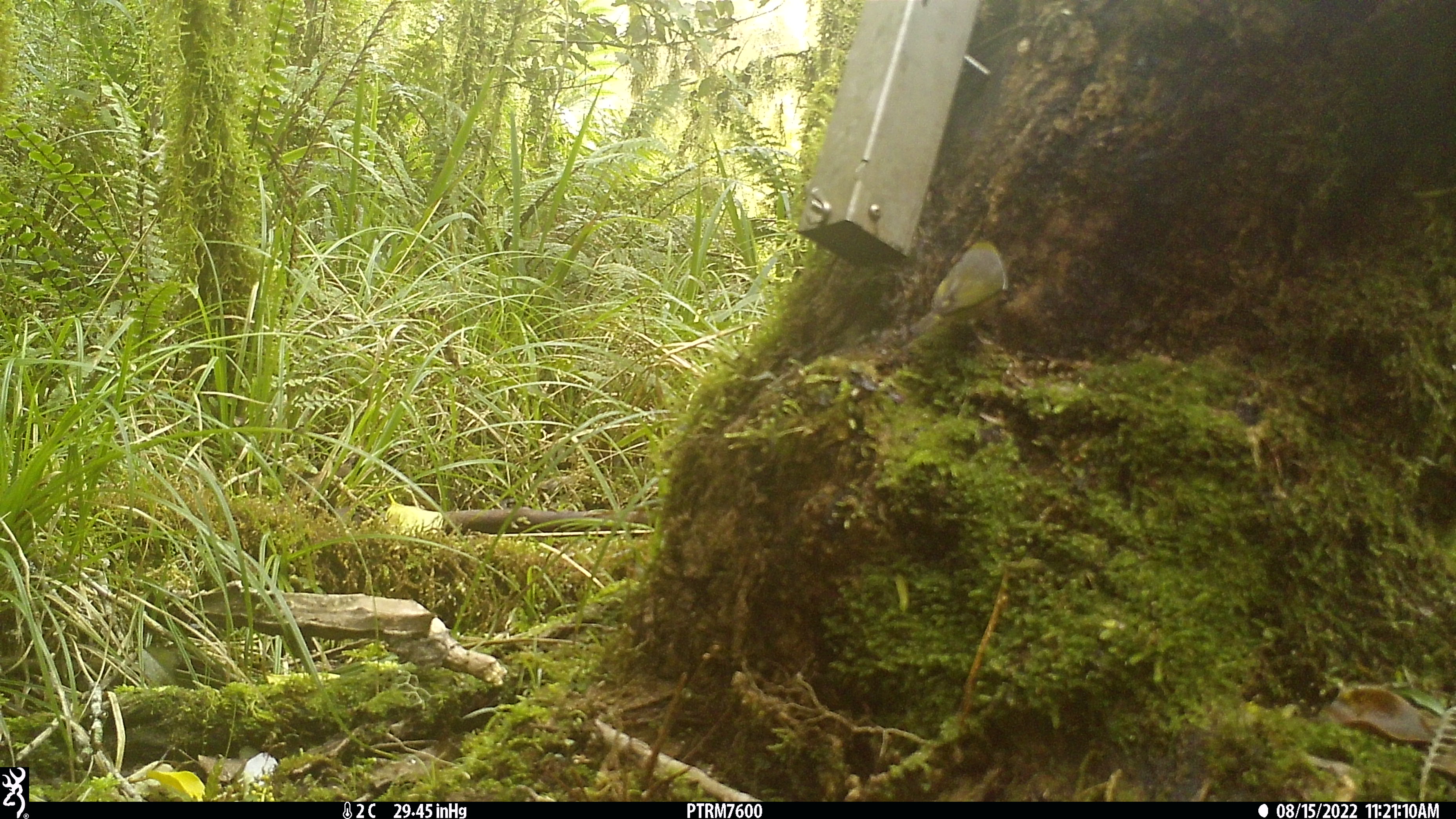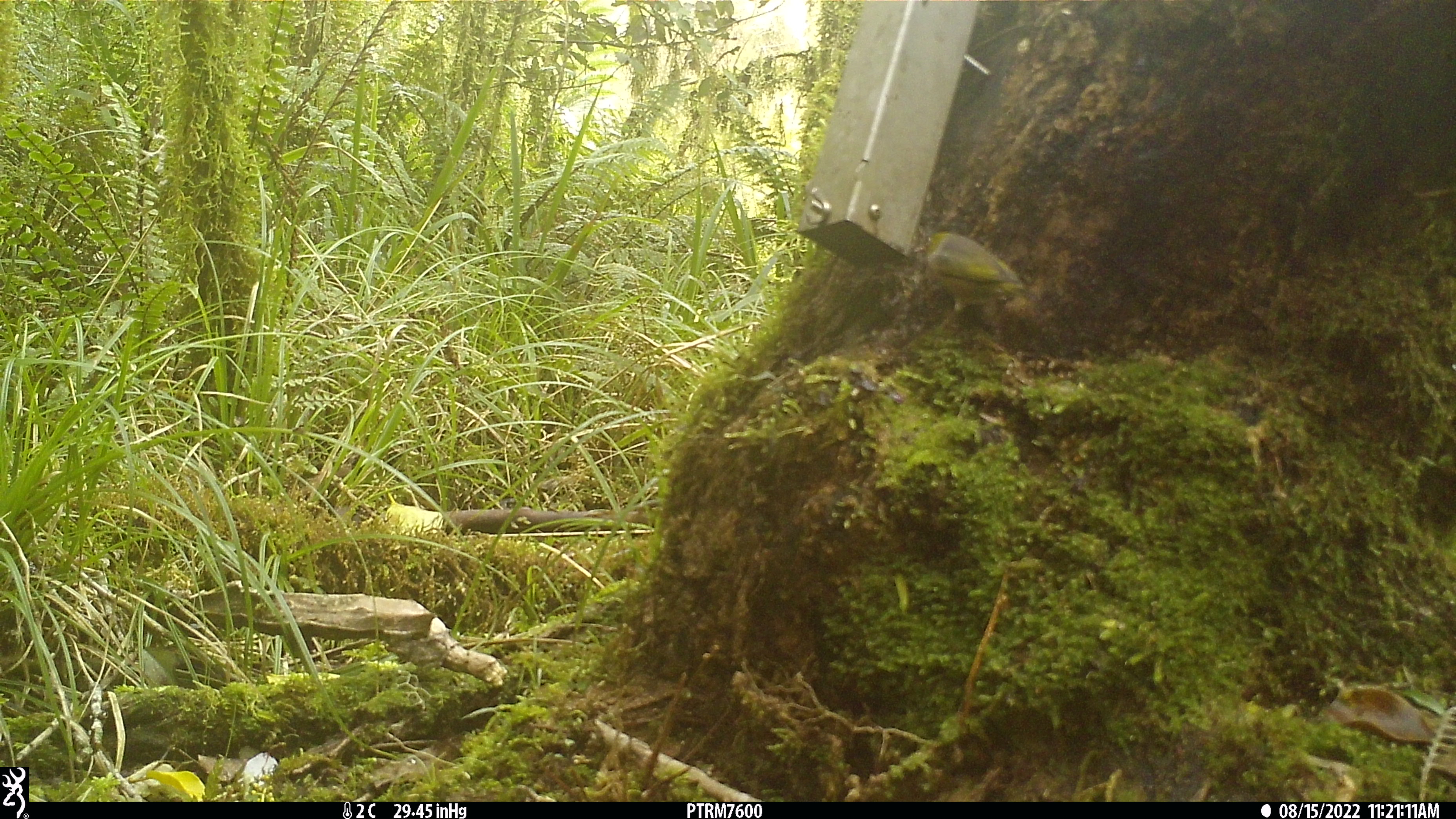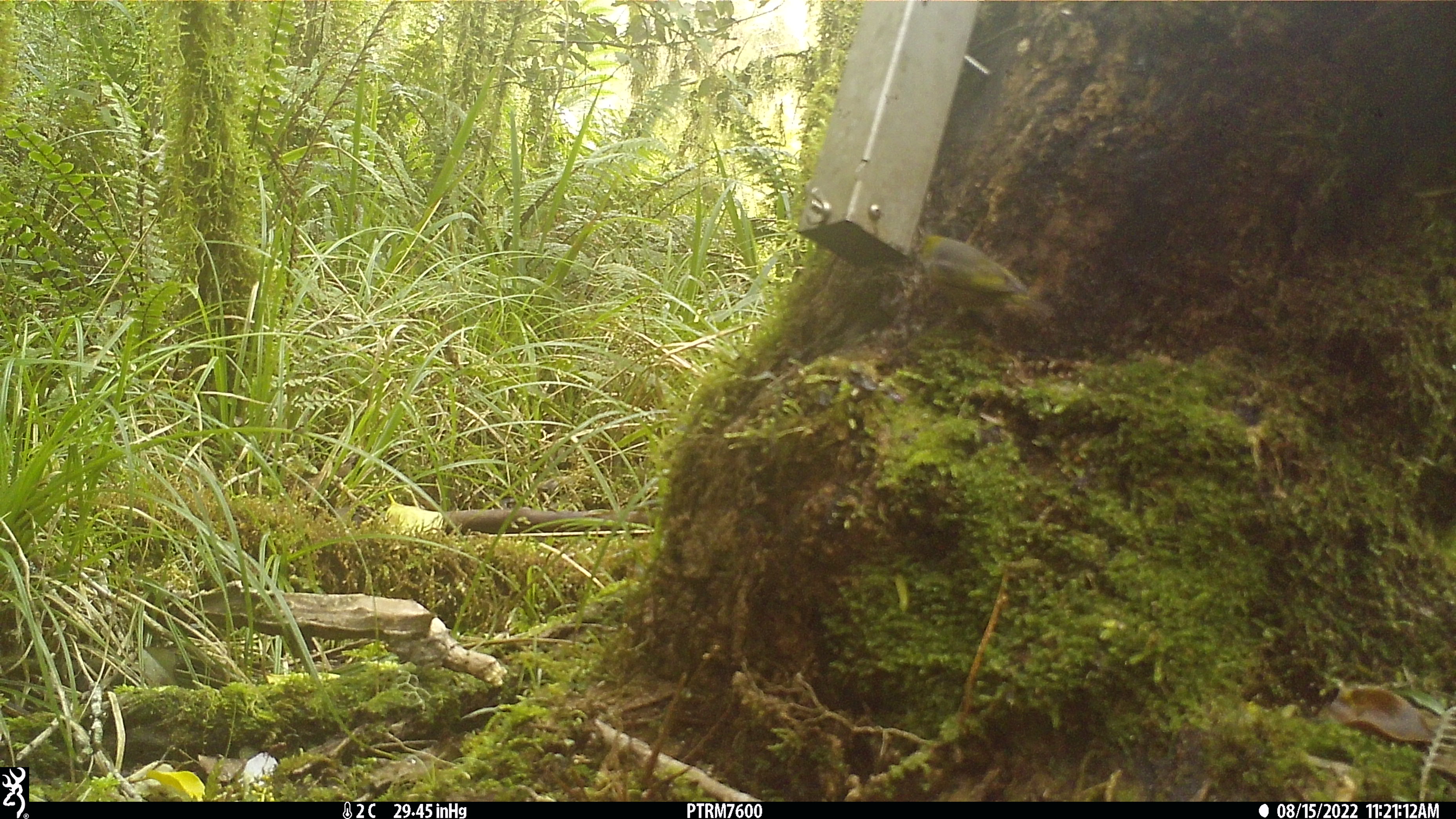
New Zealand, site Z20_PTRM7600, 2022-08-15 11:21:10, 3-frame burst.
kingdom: Animalia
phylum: Chordata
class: Aves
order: Passeriformes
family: Zosteropidae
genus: Zosterops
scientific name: Zosterops lateralis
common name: silvereye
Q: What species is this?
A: Silvereye (Zosterops lateralis).